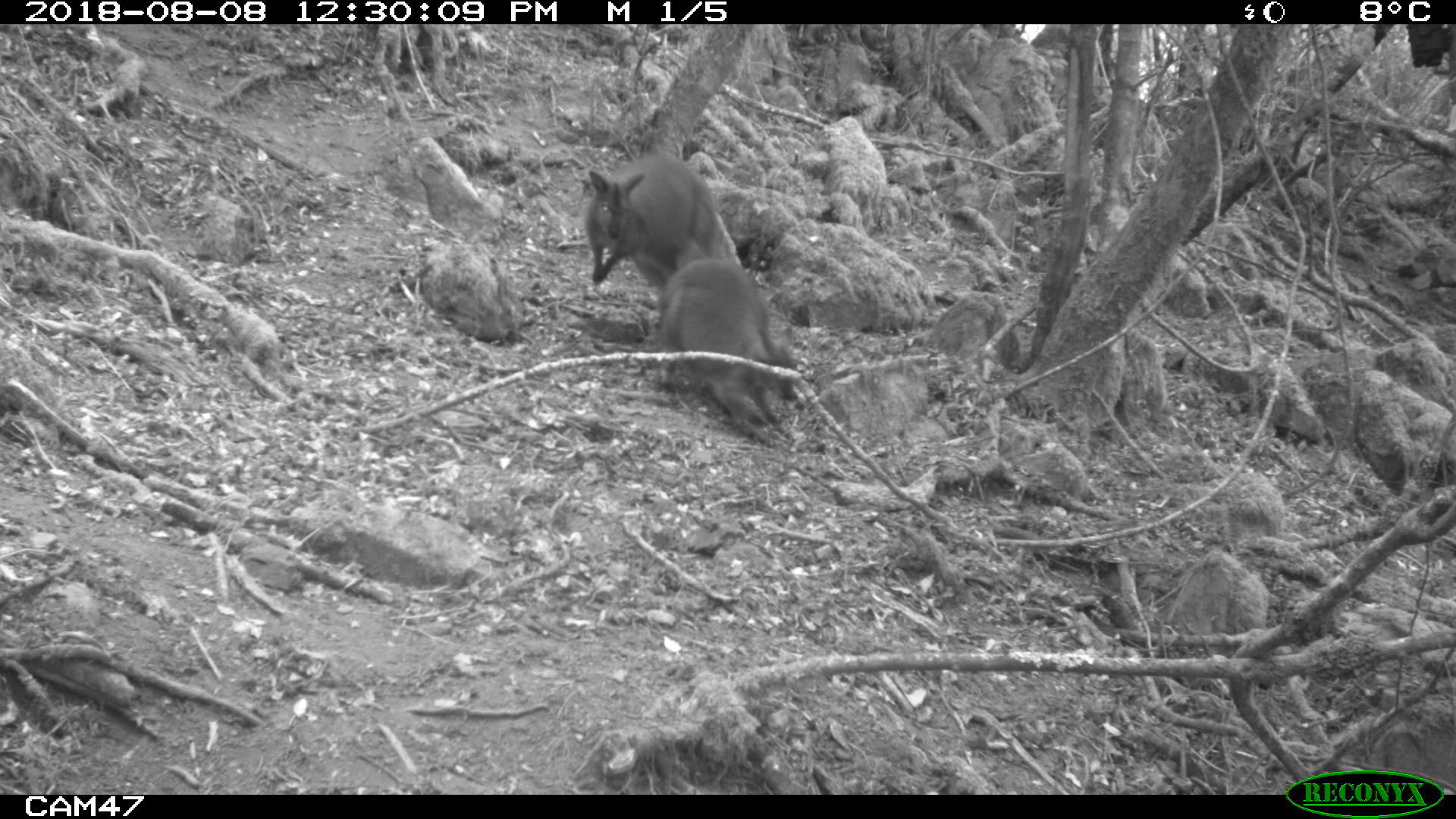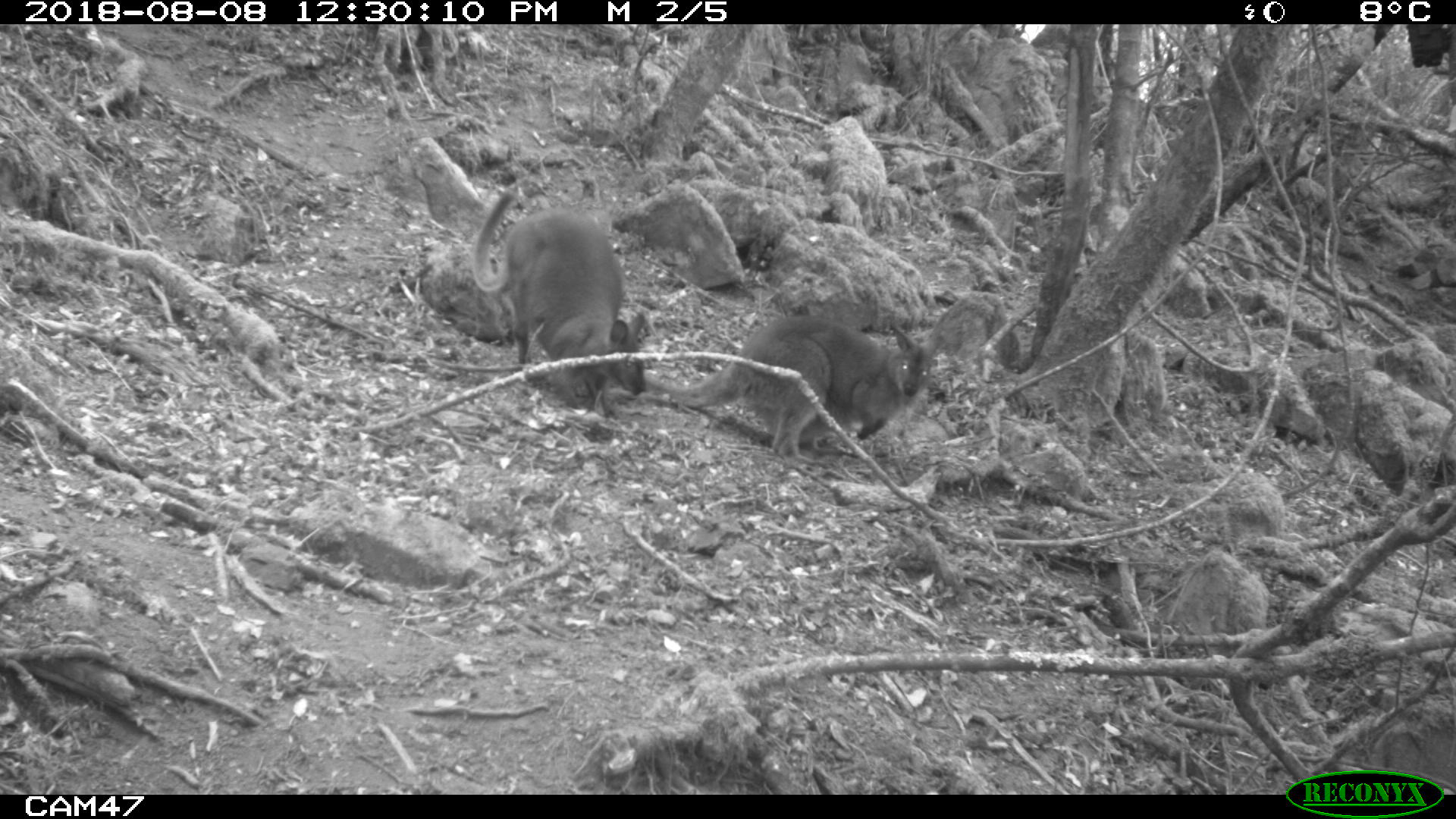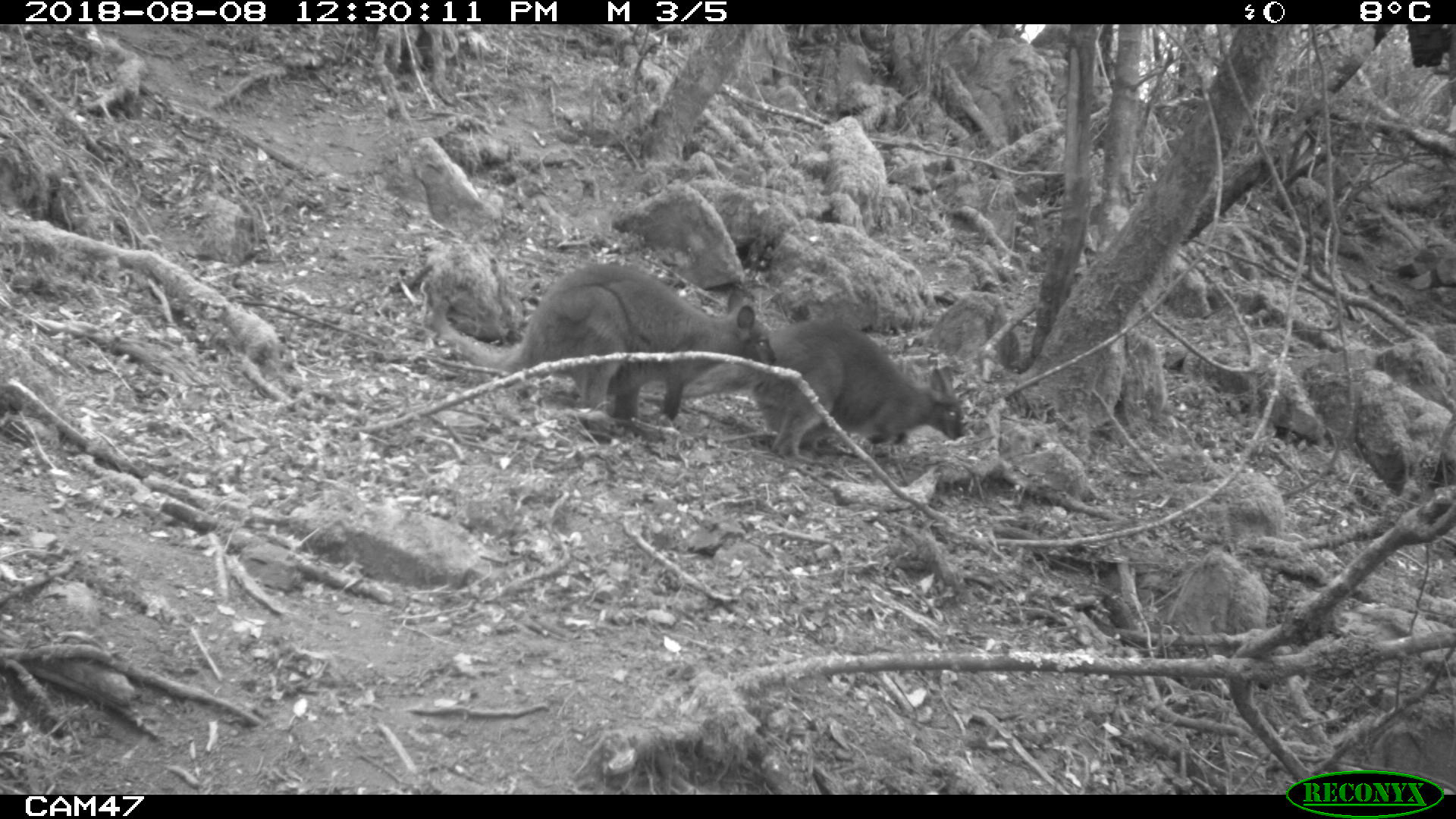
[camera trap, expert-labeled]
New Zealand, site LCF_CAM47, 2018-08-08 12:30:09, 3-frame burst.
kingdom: Animalia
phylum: Chordata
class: Mammalia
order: Diprotodontia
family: Macropodidae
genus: Notamacropus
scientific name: Notamacropus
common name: wallaby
Wallaby (Notamacropus).